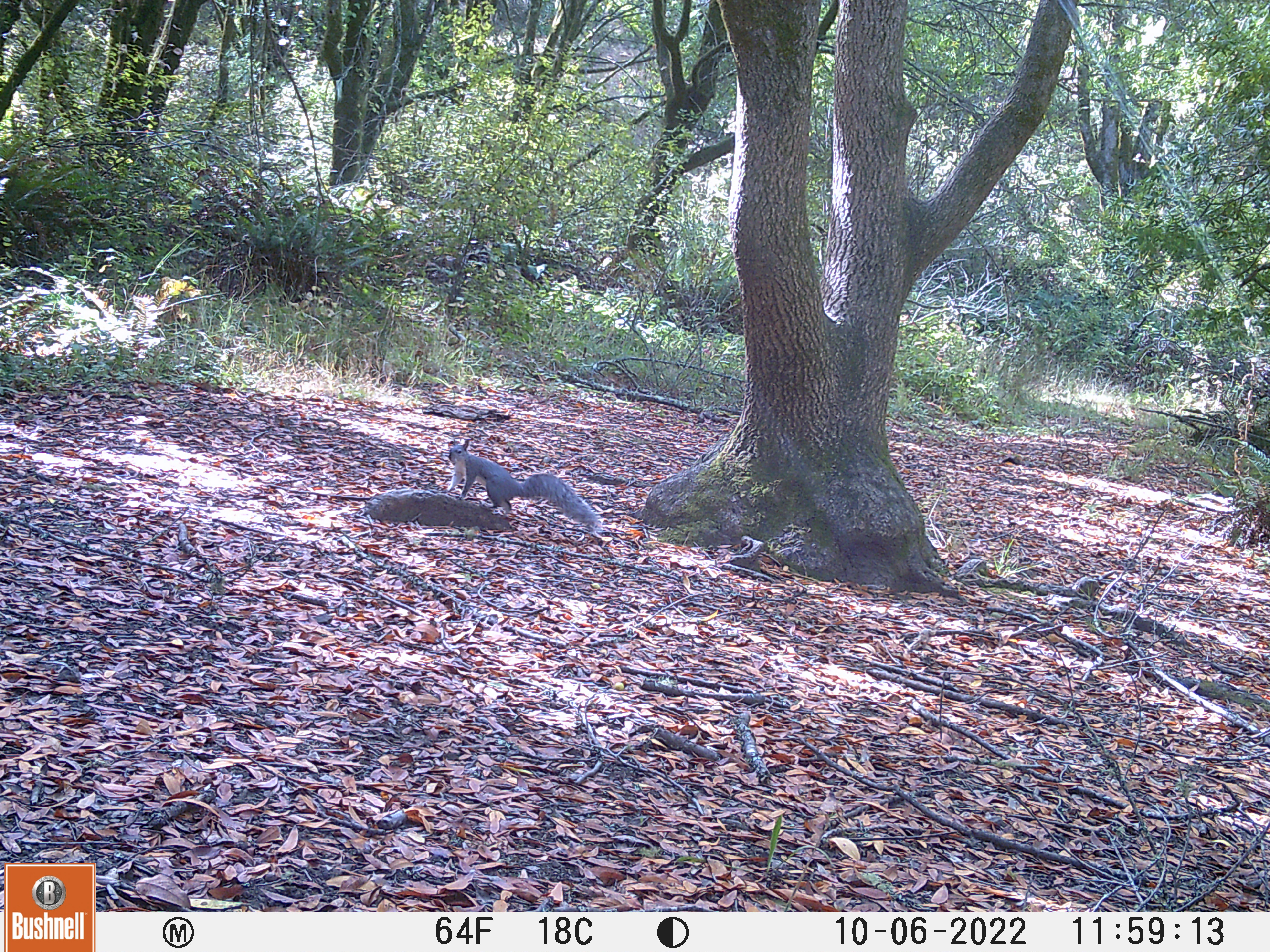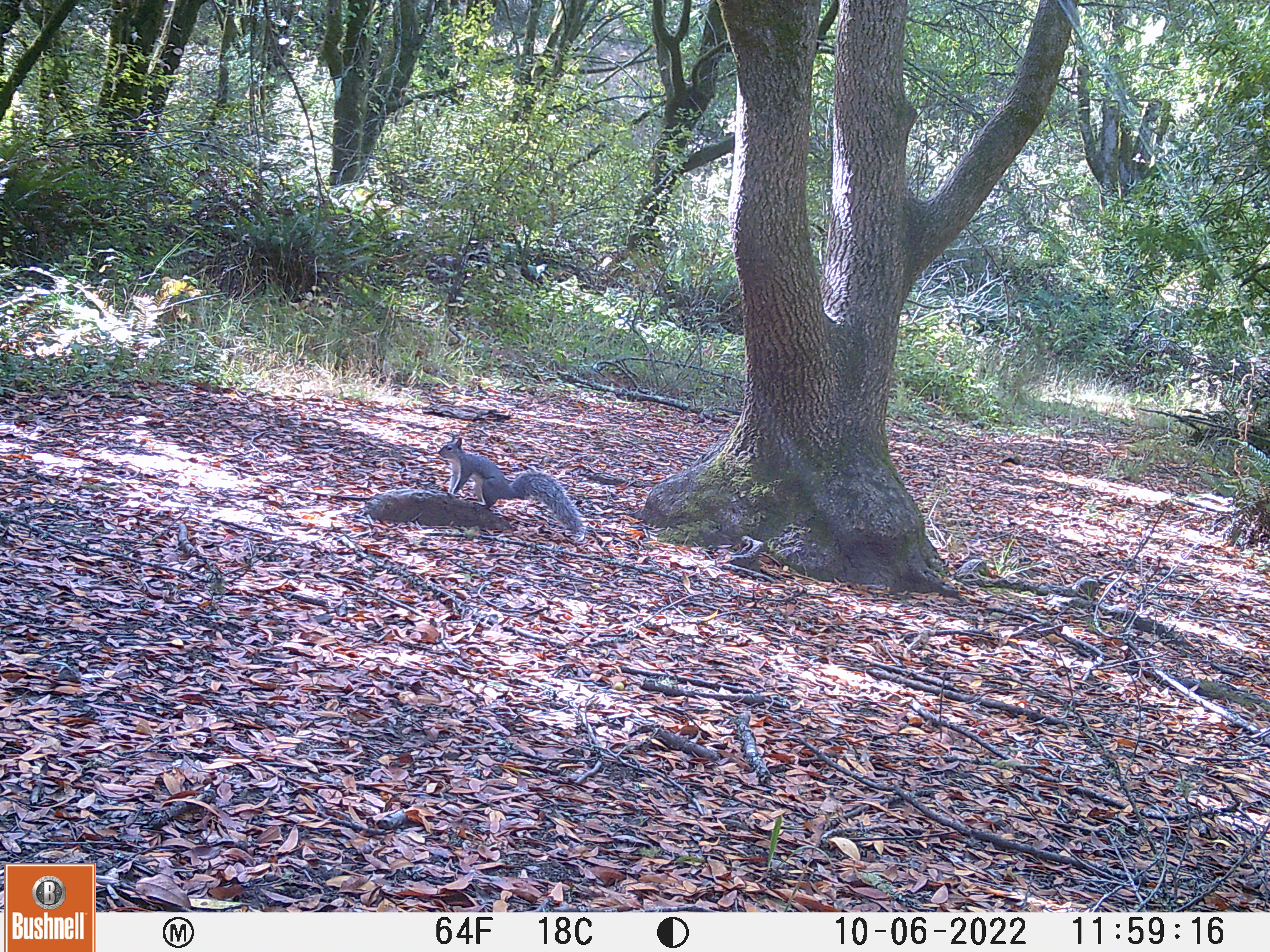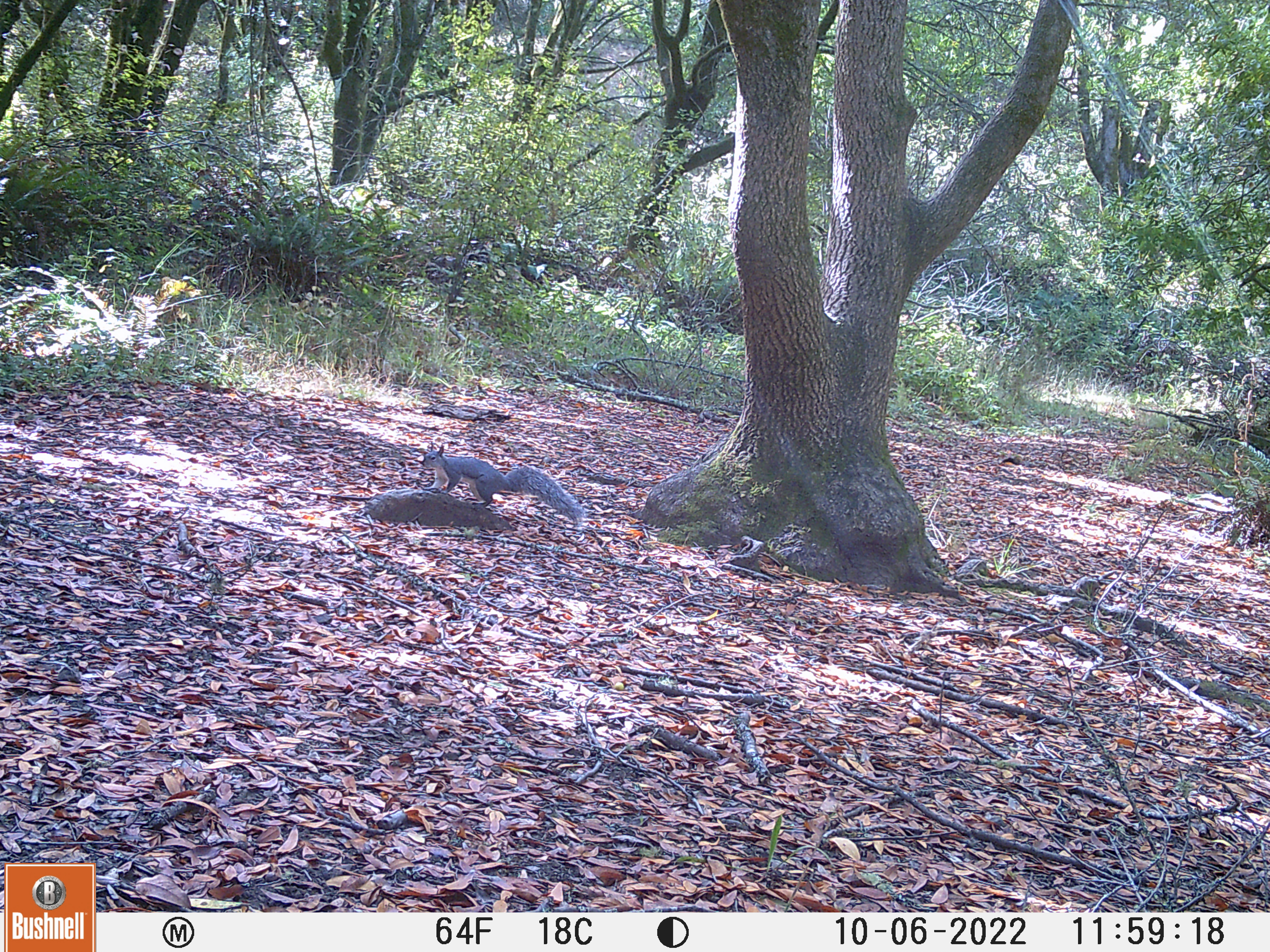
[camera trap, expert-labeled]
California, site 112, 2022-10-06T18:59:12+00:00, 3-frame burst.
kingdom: Animalia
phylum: Chordata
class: Mammalia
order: Rodentia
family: Sciuridae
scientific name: Sciuridae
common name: squirrel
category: unknown squirrel